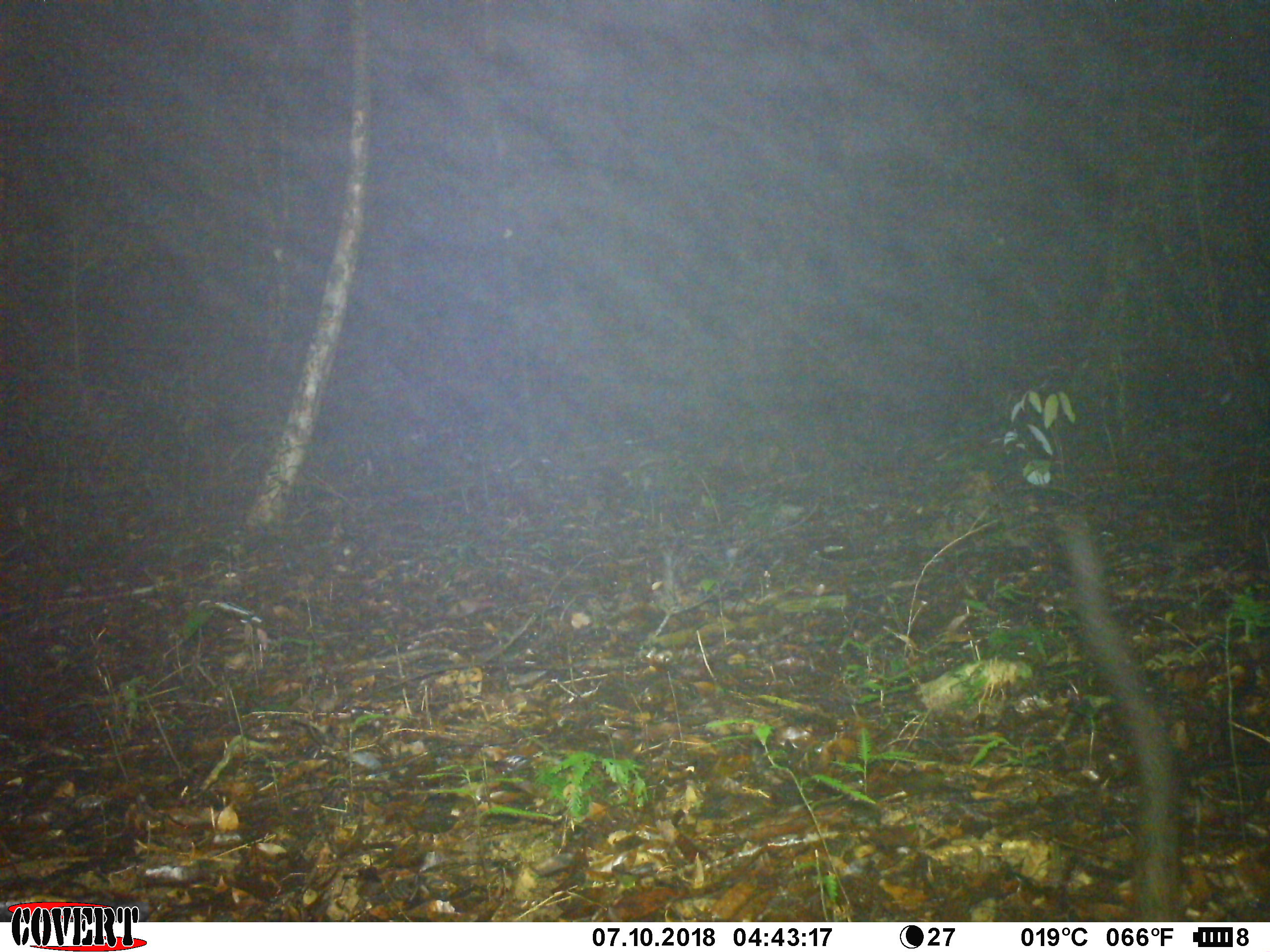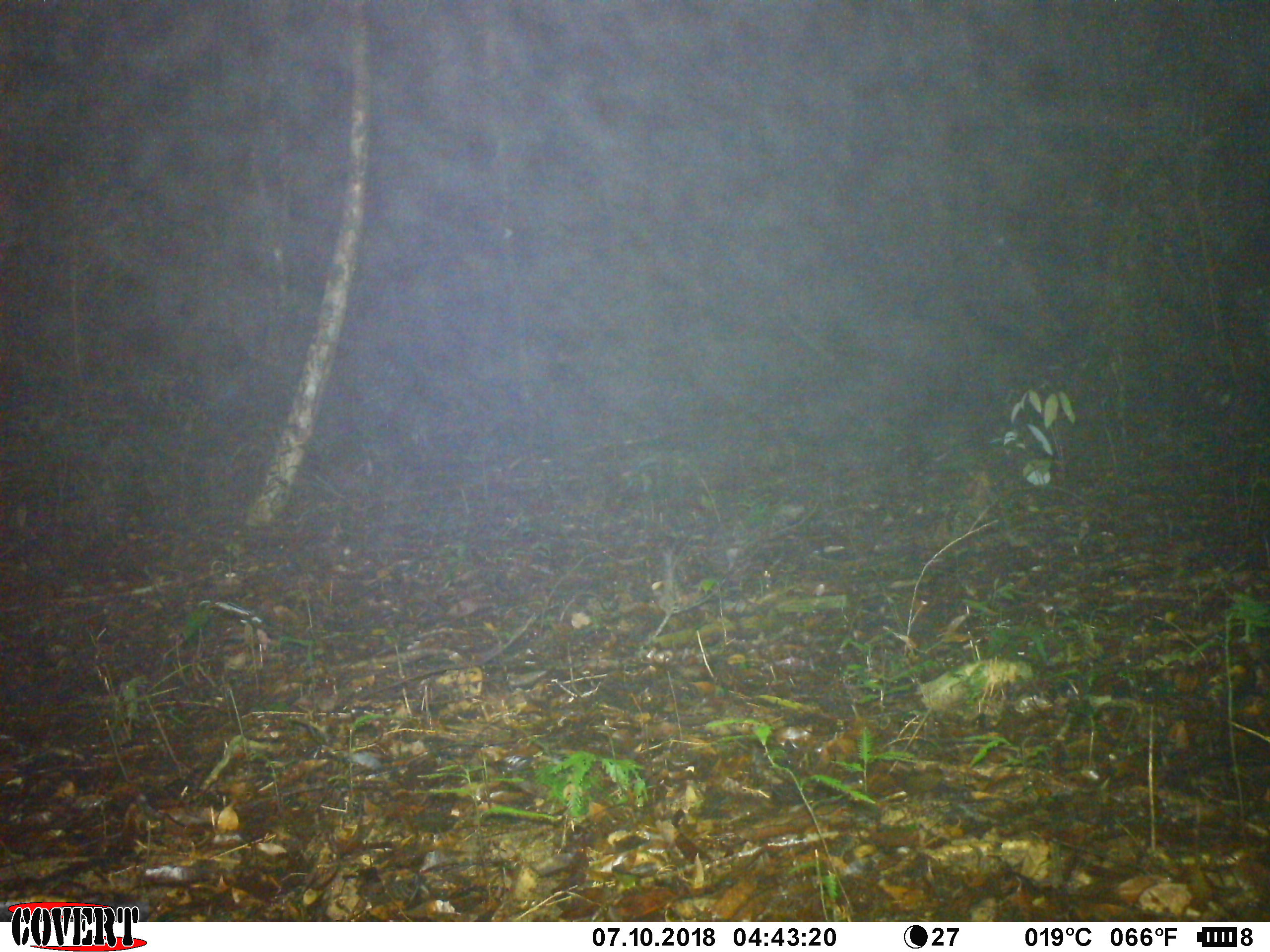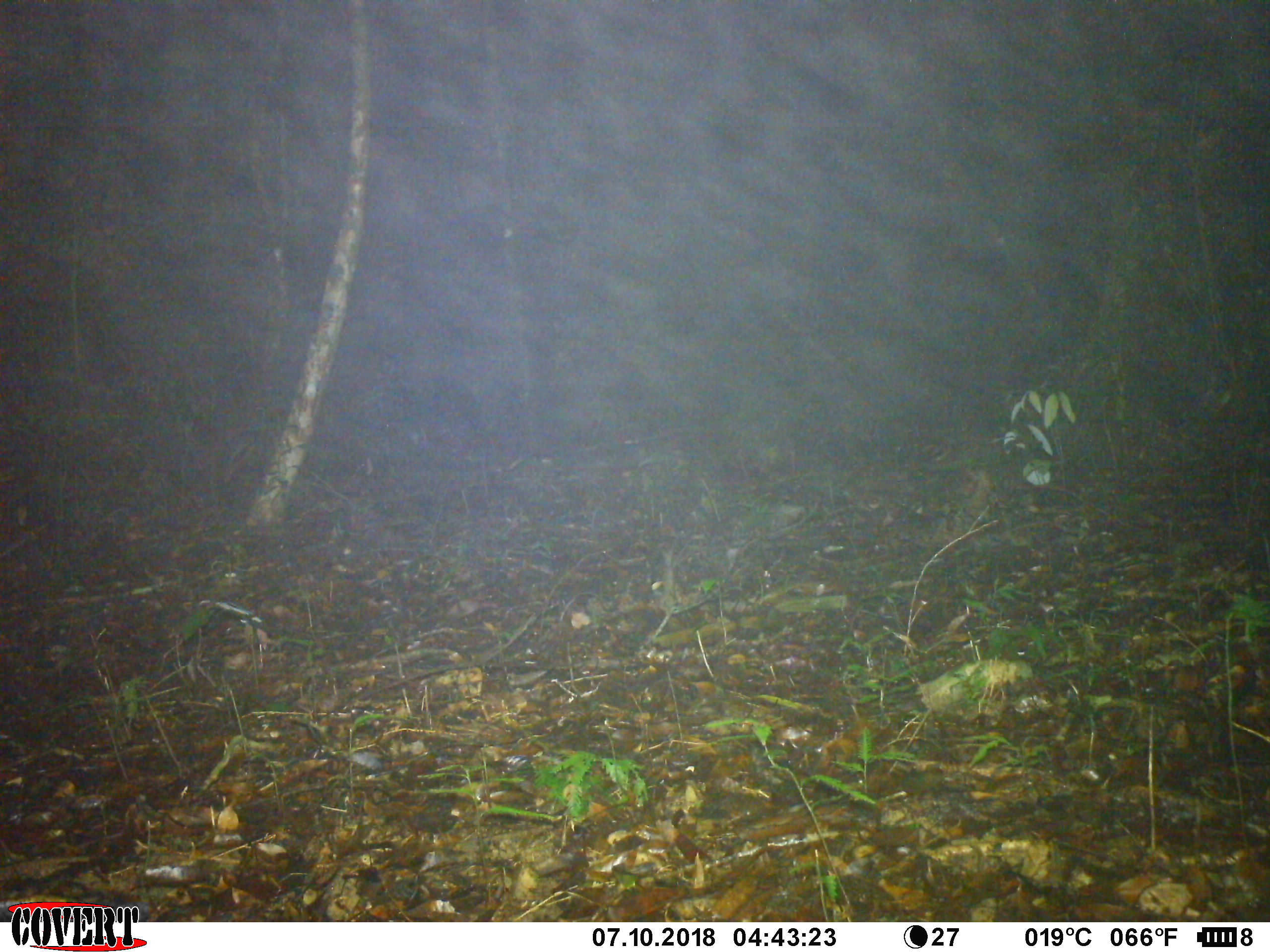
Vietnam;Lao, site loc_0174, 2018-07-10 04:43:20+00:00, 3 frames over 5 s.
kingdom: Animalia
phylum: Chordata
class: Mammalia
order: Carnivora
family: Viverridae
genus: Paradoxurus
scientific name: Paradoxurus hermaphroditus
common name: common palm civet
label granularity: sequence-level